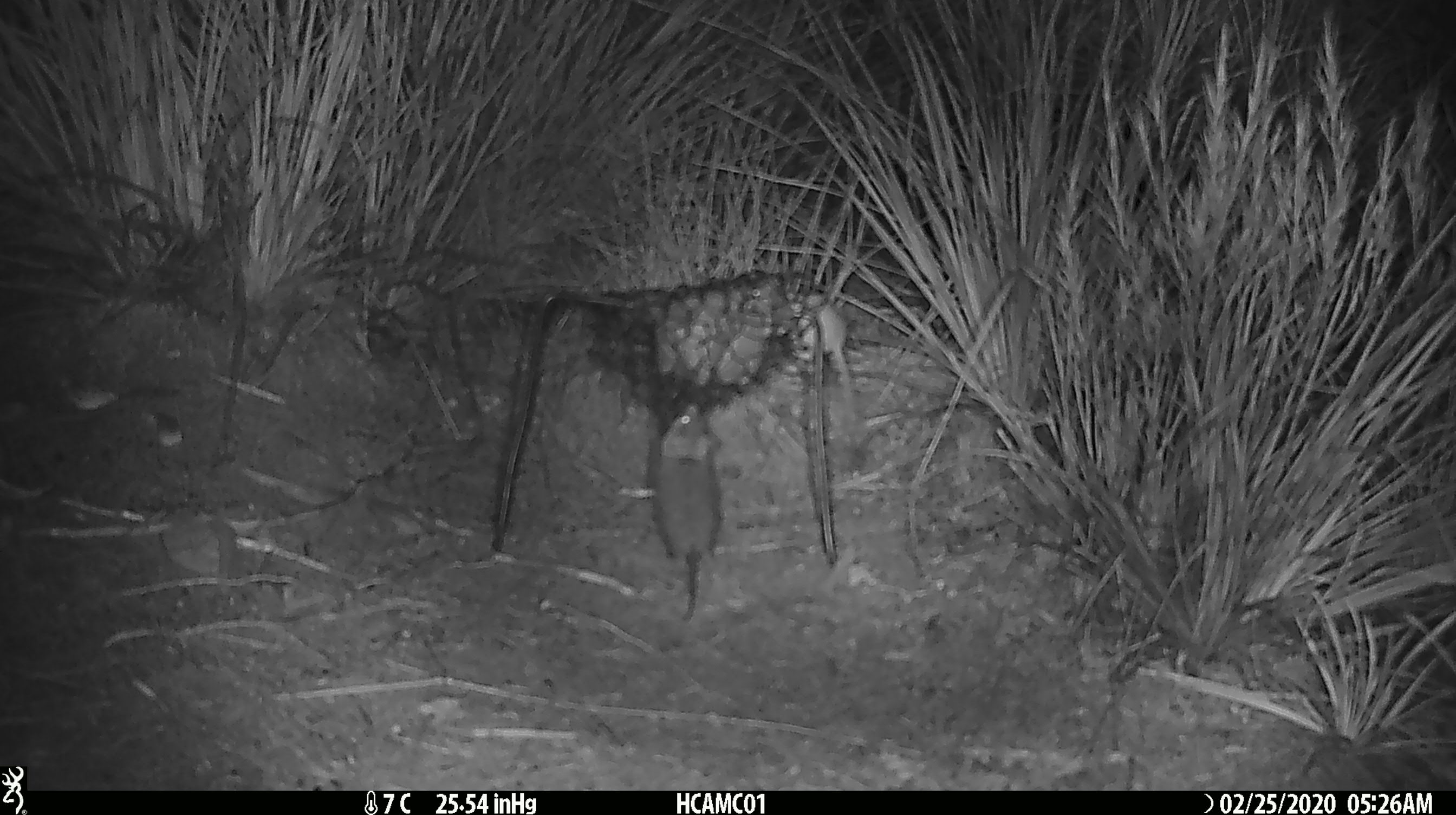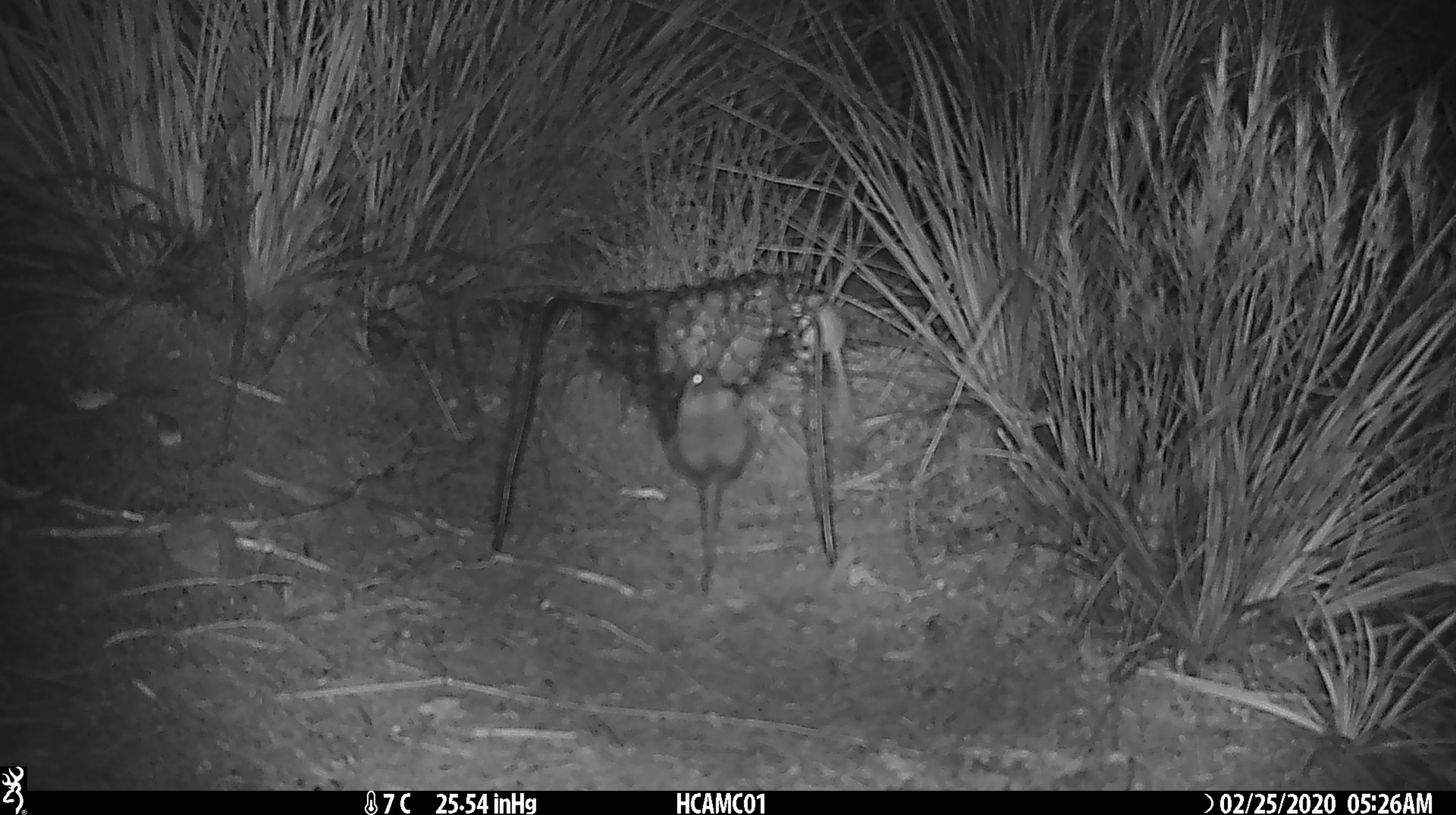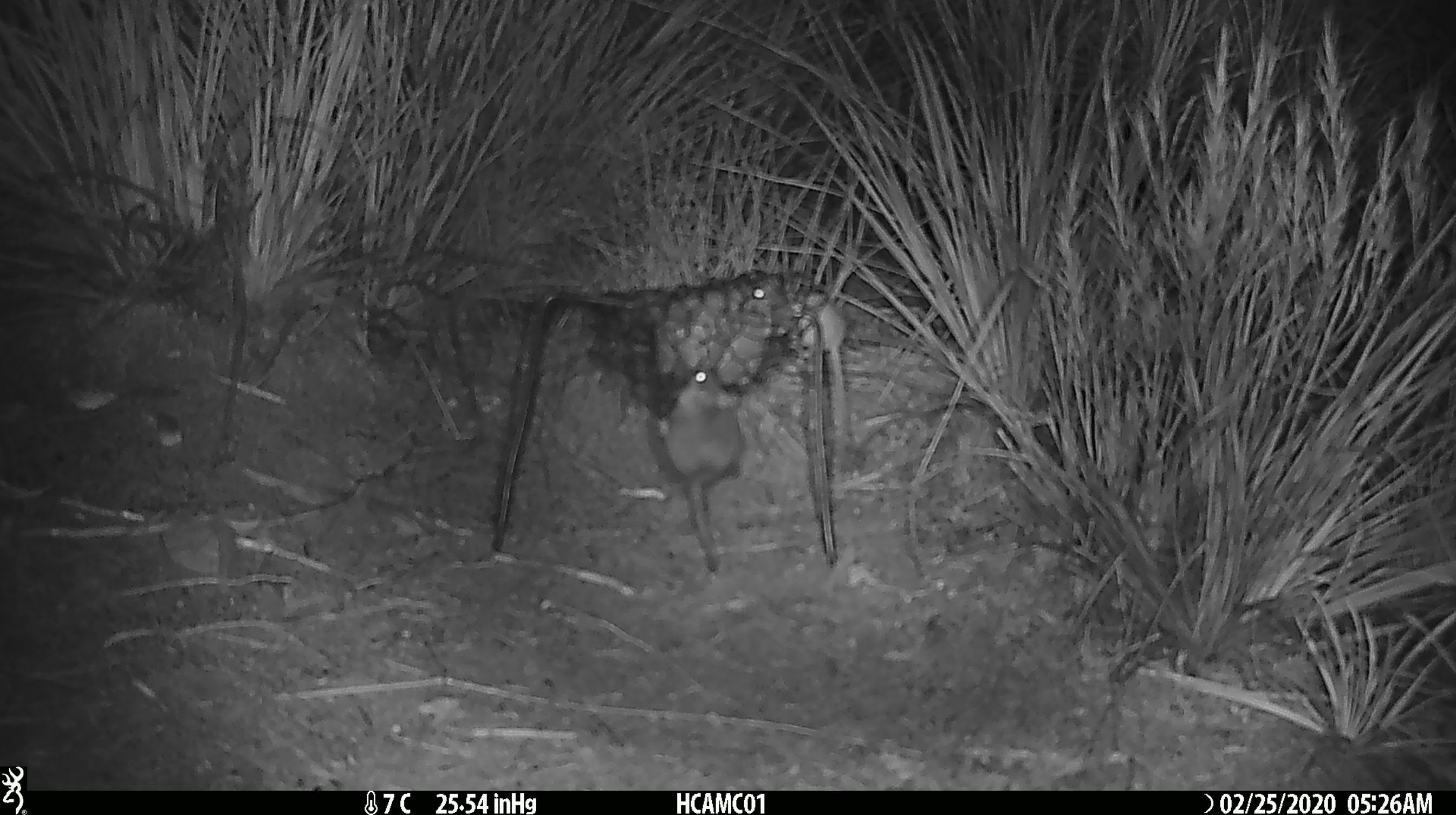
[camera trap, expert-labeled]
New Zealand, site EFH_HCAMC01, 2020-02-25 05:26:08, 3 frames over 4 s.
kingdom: Animalia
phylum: Chordata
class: Mammalia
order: Rodentia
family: Muridae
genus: Mus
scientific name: Mus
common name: mouse